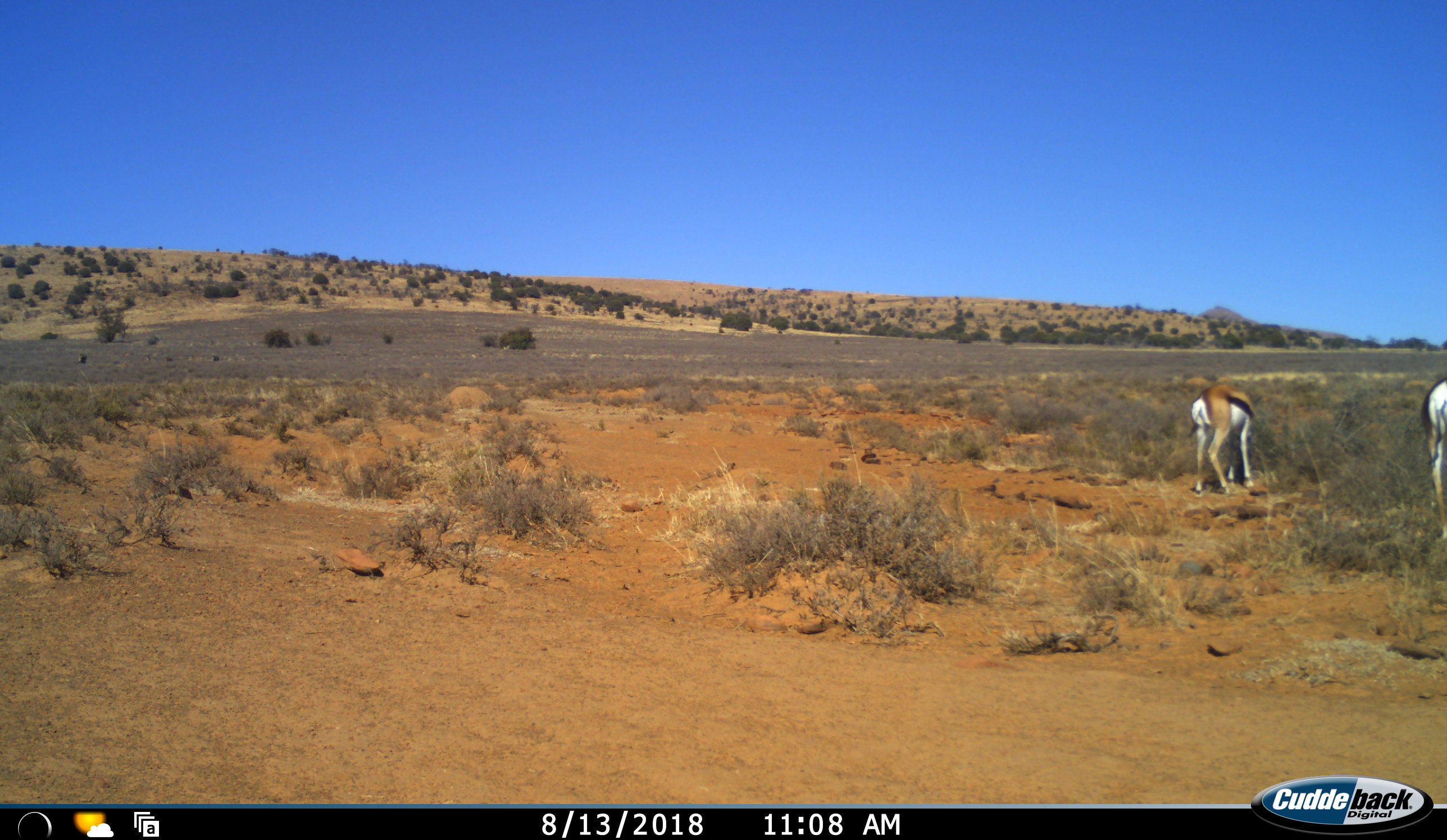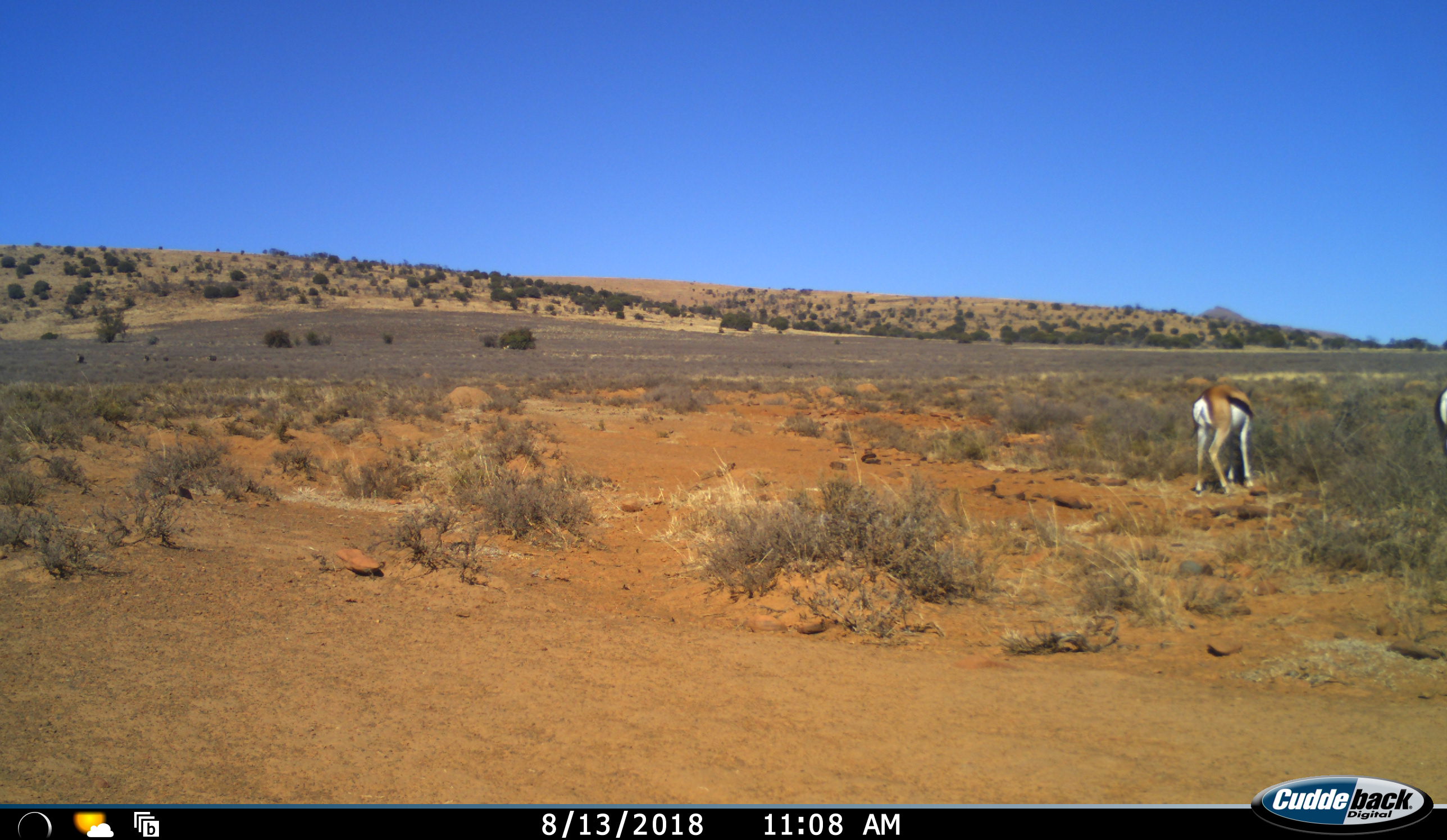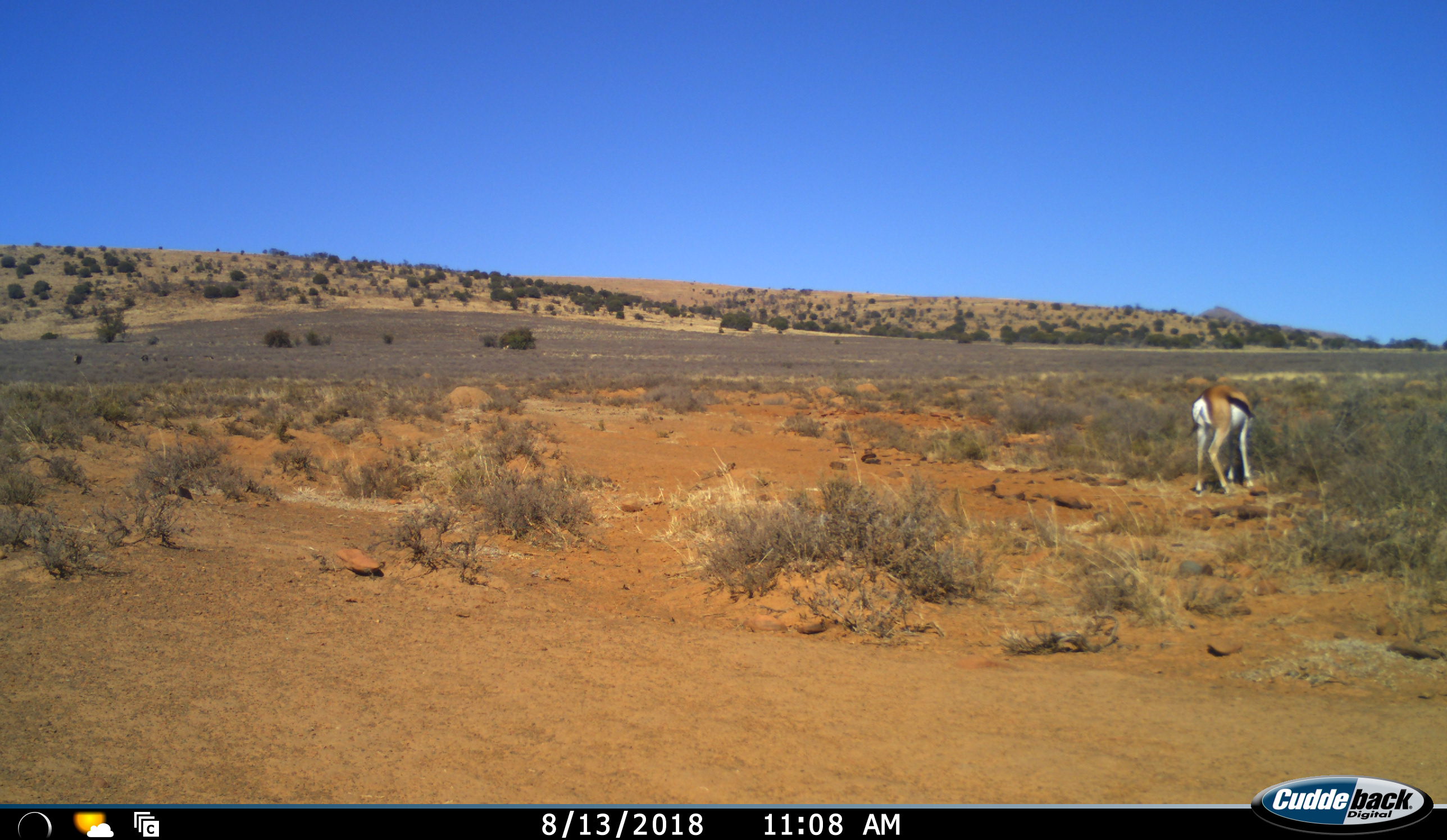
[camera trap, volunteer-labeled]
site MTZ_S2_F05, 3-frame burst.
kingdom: Animalia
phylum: Chordata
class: Mammalia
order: Artiodactyla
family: Bovidae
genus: Antidorcas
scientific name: Antidorcas marsupialis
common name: springbok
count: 2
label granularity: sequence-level